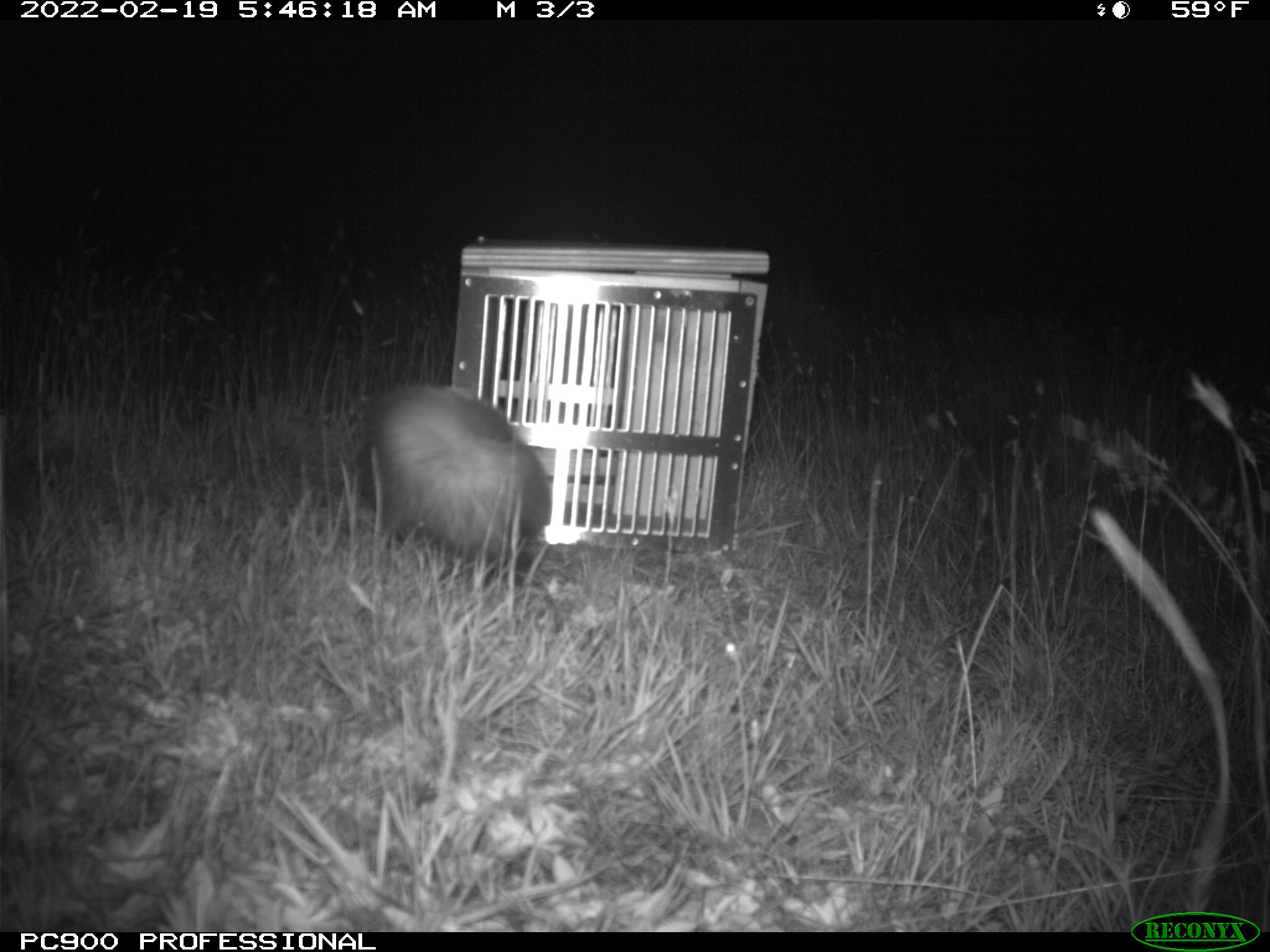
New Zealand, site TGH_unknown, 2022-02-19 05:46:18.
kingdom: Animalia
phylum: Chordata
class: Mammalia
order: Carnivora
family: Mustelidae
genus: Mustela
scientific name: Mustela furo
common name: ferret